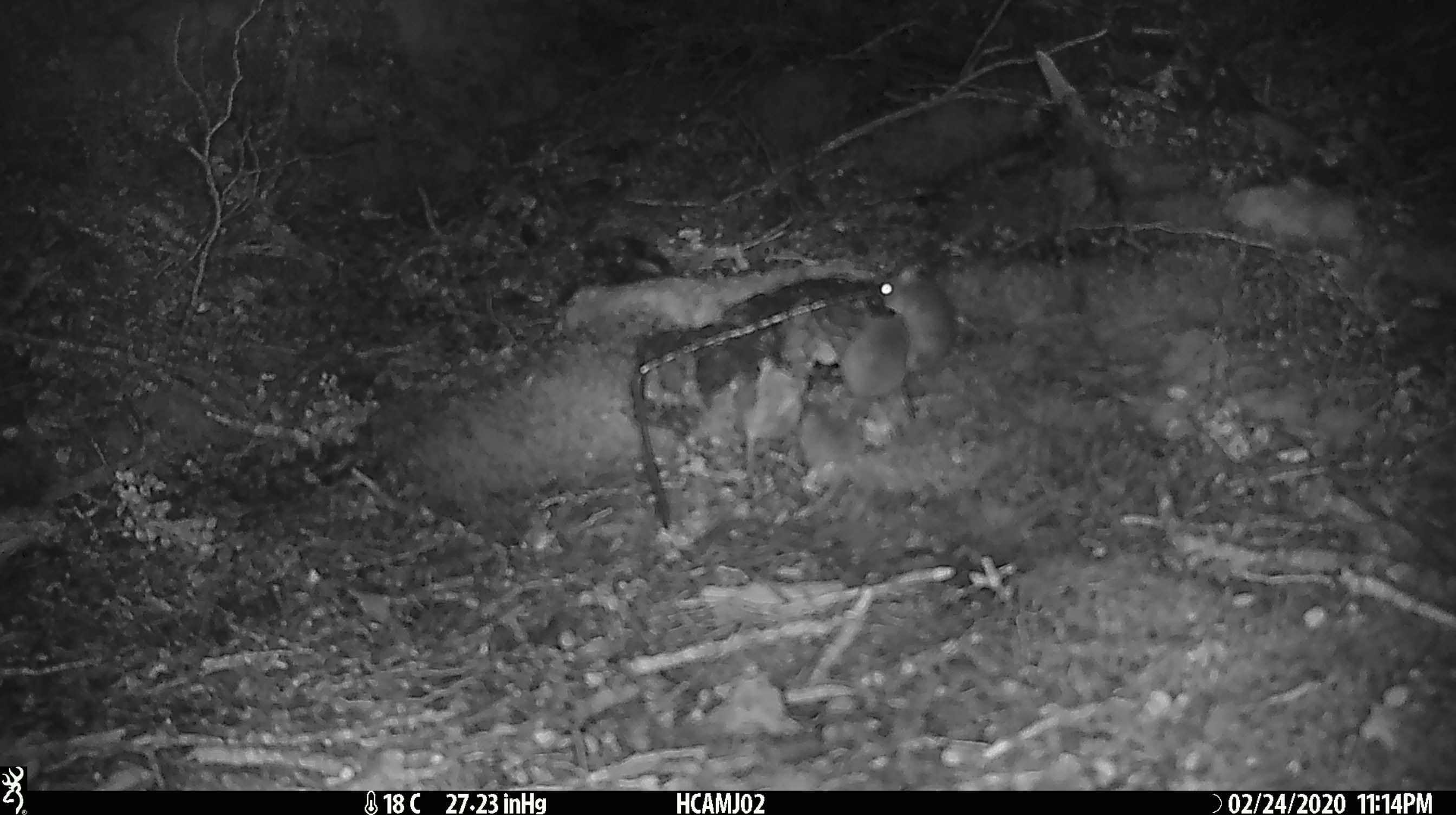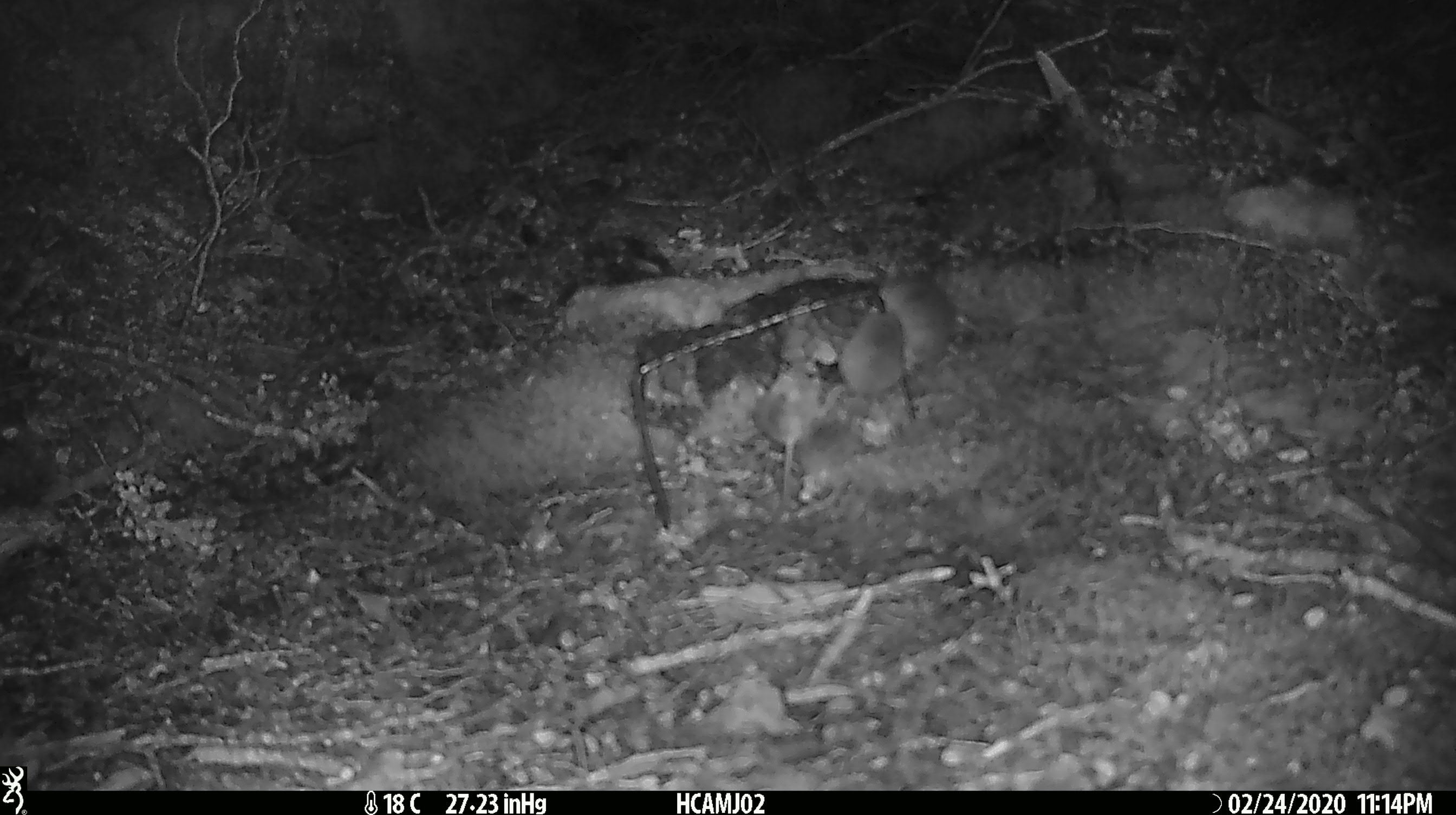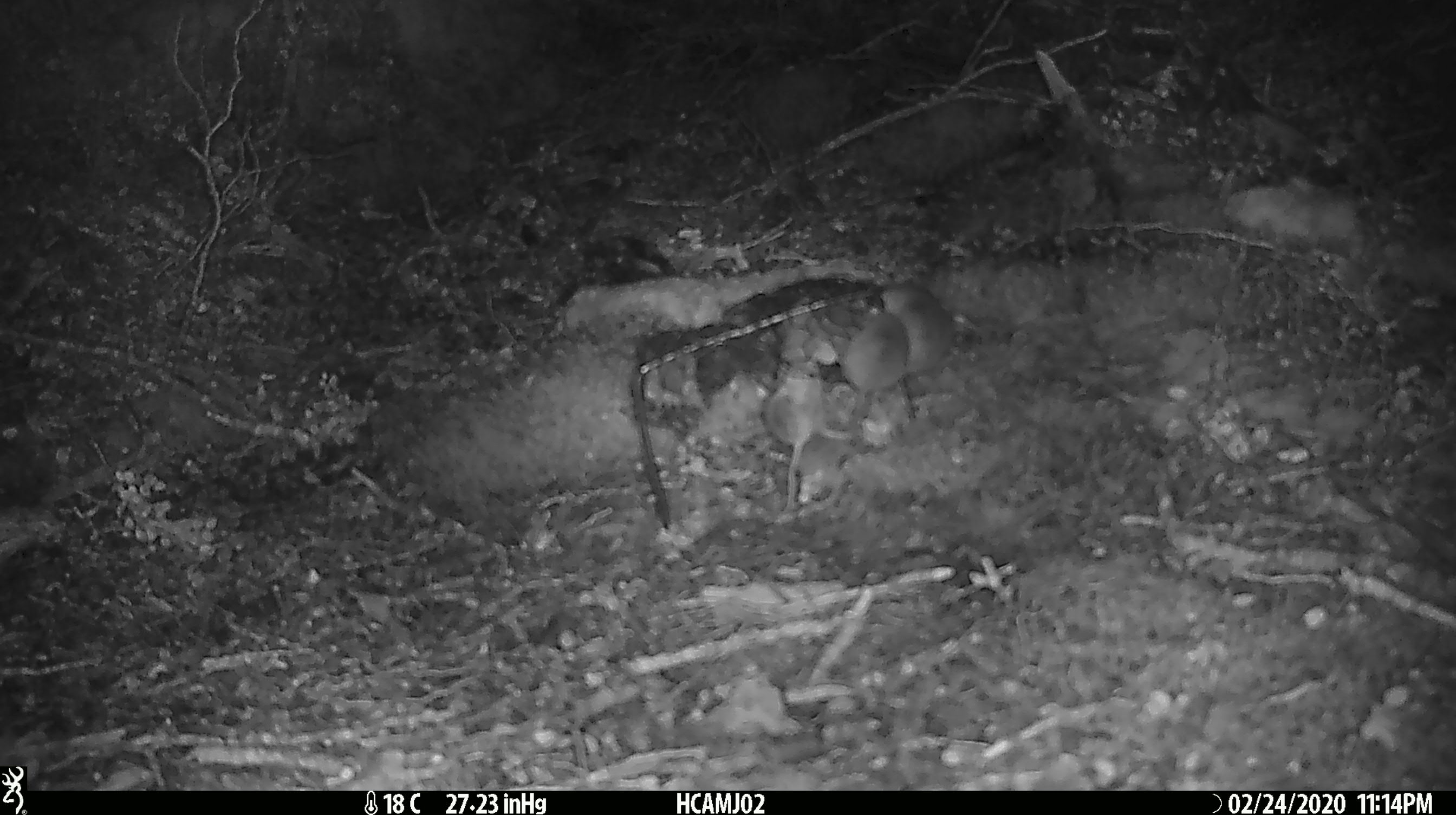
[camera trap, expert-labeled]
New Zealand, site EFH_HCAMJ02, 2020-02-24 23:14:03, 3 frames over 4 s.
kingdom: Animalia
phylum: Chordata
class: Mammalia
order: Rodentia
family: Muridae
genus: Mus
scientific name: Mus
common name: mouse